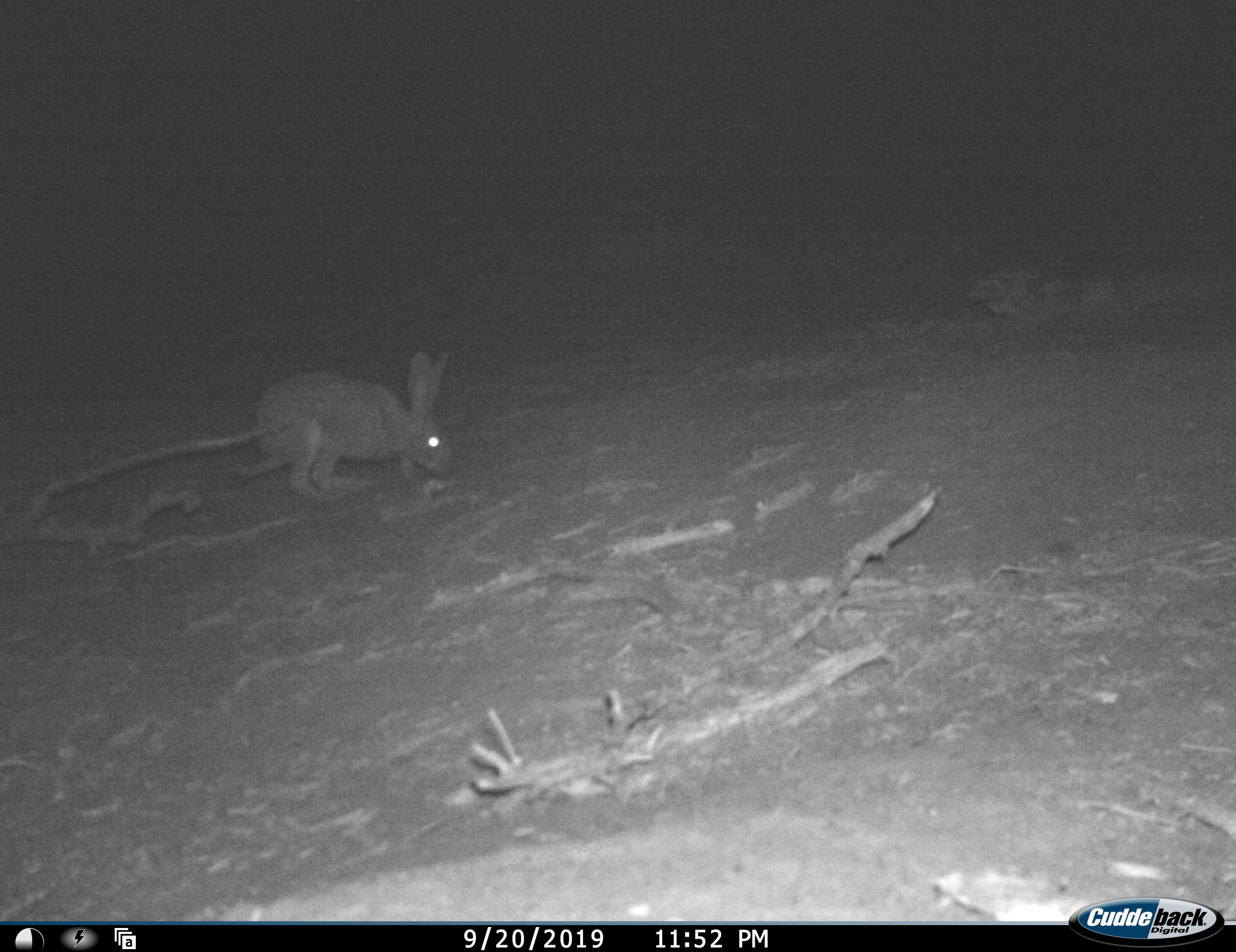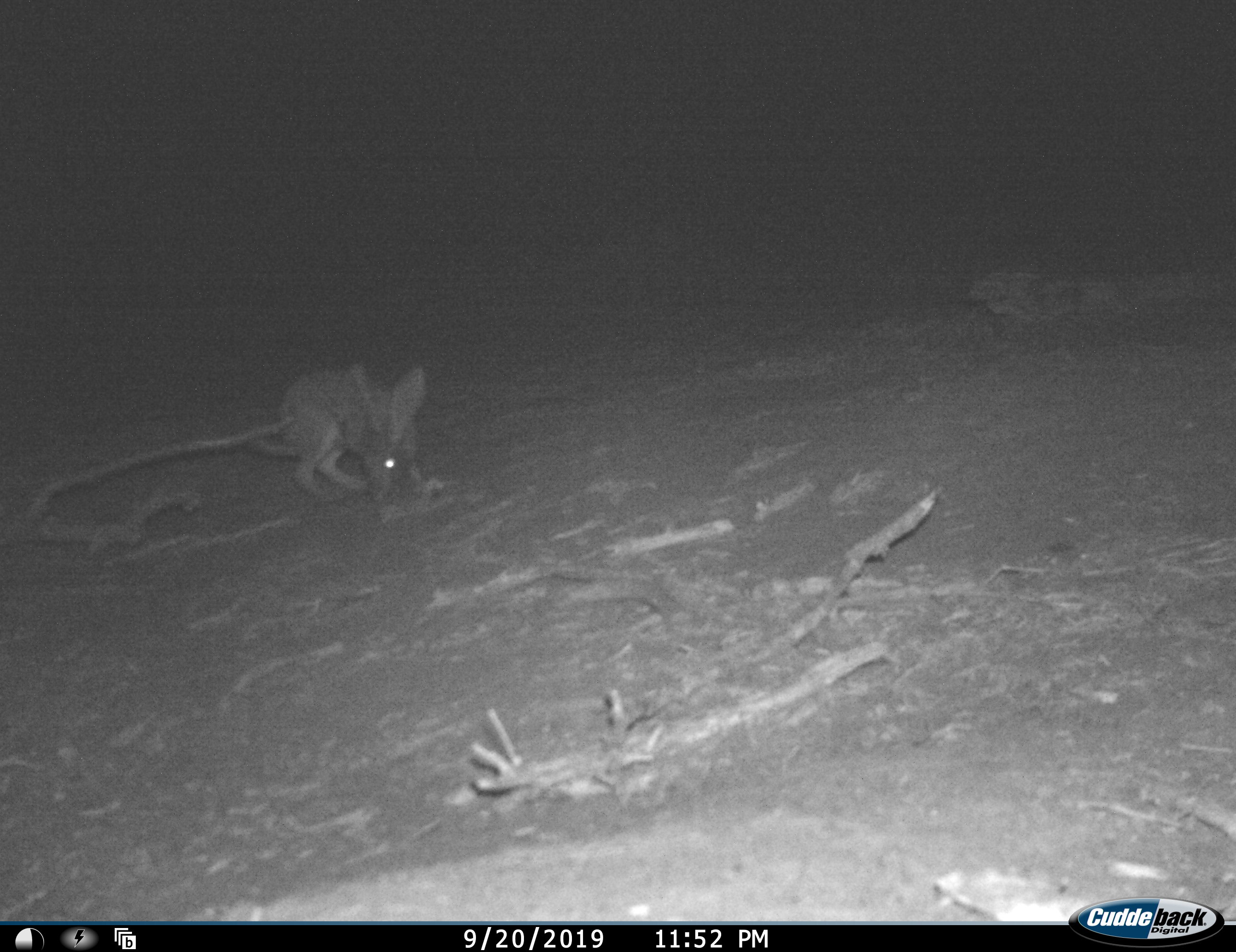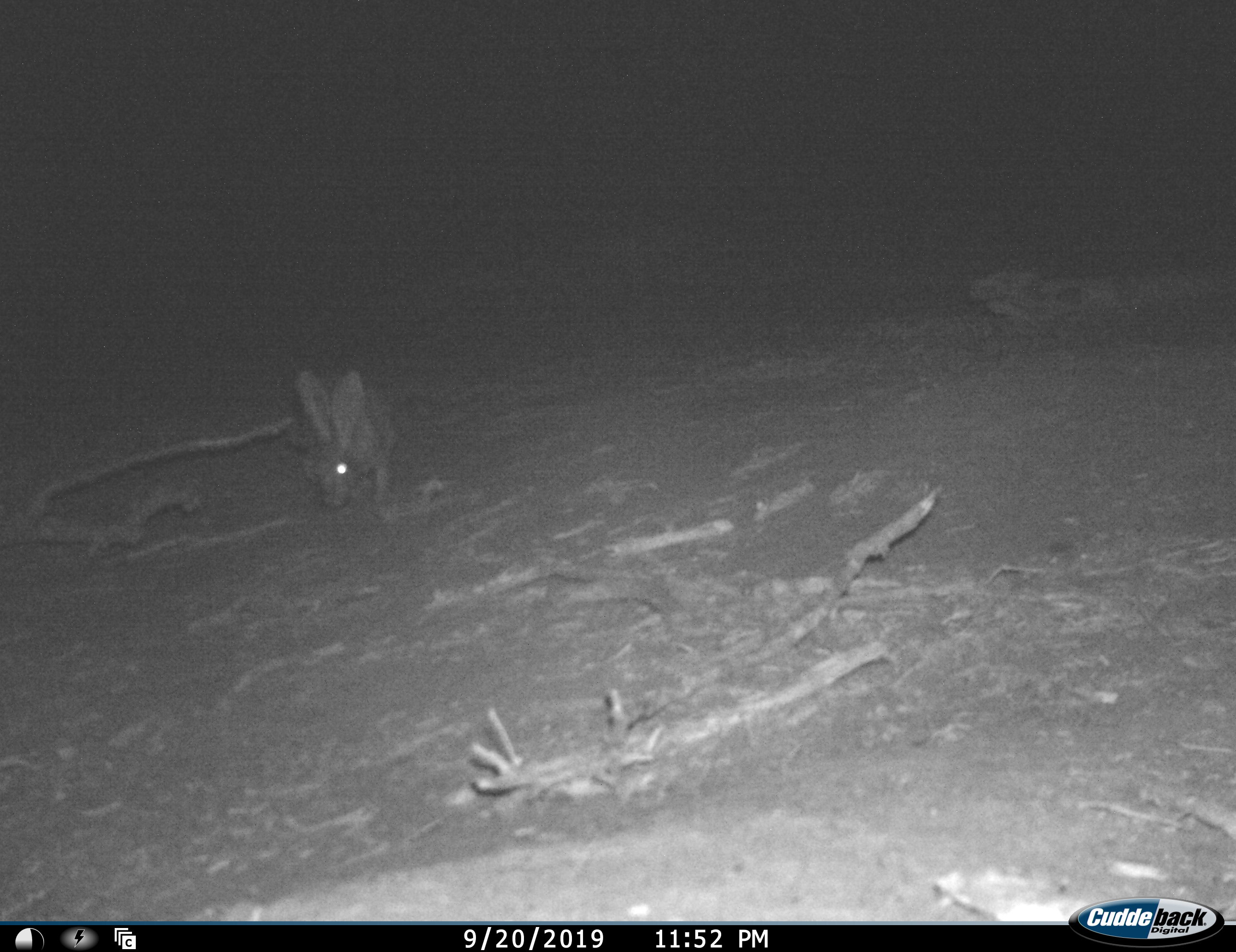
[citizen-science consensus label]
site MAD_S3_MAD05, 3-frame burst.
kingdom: Animalia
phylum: Chordata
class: Mammalia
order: Rodentia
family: Pedetidae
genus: Pedetes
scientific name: Pedetes capensis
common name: springhare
Springhare (Pedetes capensis), count 1. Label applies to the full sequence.